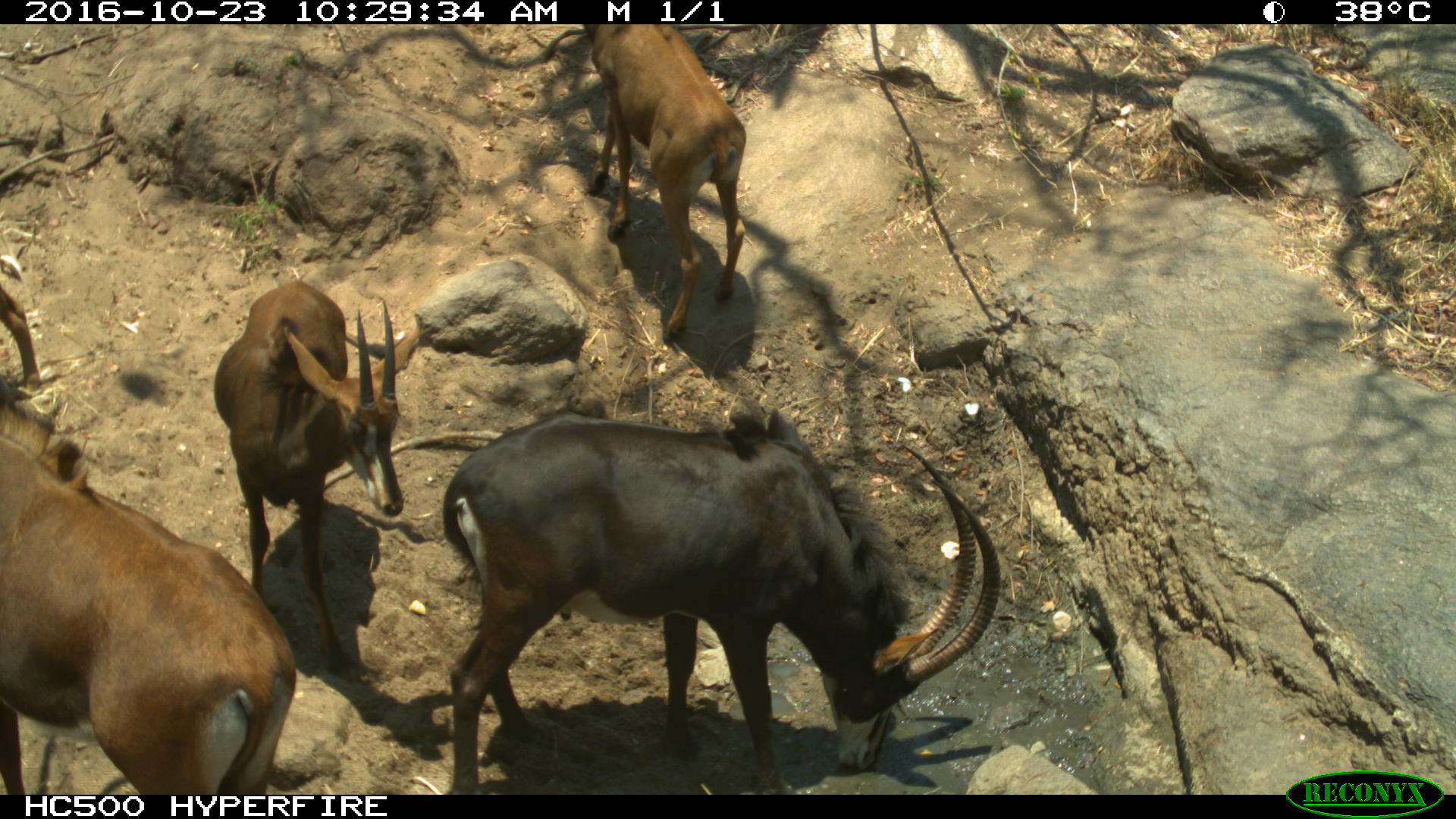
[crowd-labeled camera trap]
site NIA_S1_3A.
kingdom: Animalia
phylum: Chordata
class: Mammalia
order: Artiodactyla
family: Bovidae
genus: Hippotragus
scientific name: Hippotragus niger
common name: sable antelope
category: sable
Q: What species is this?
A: Sable (sable antelope) (Hippotragus niger).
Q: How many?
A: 5.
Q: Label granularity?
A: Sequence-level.